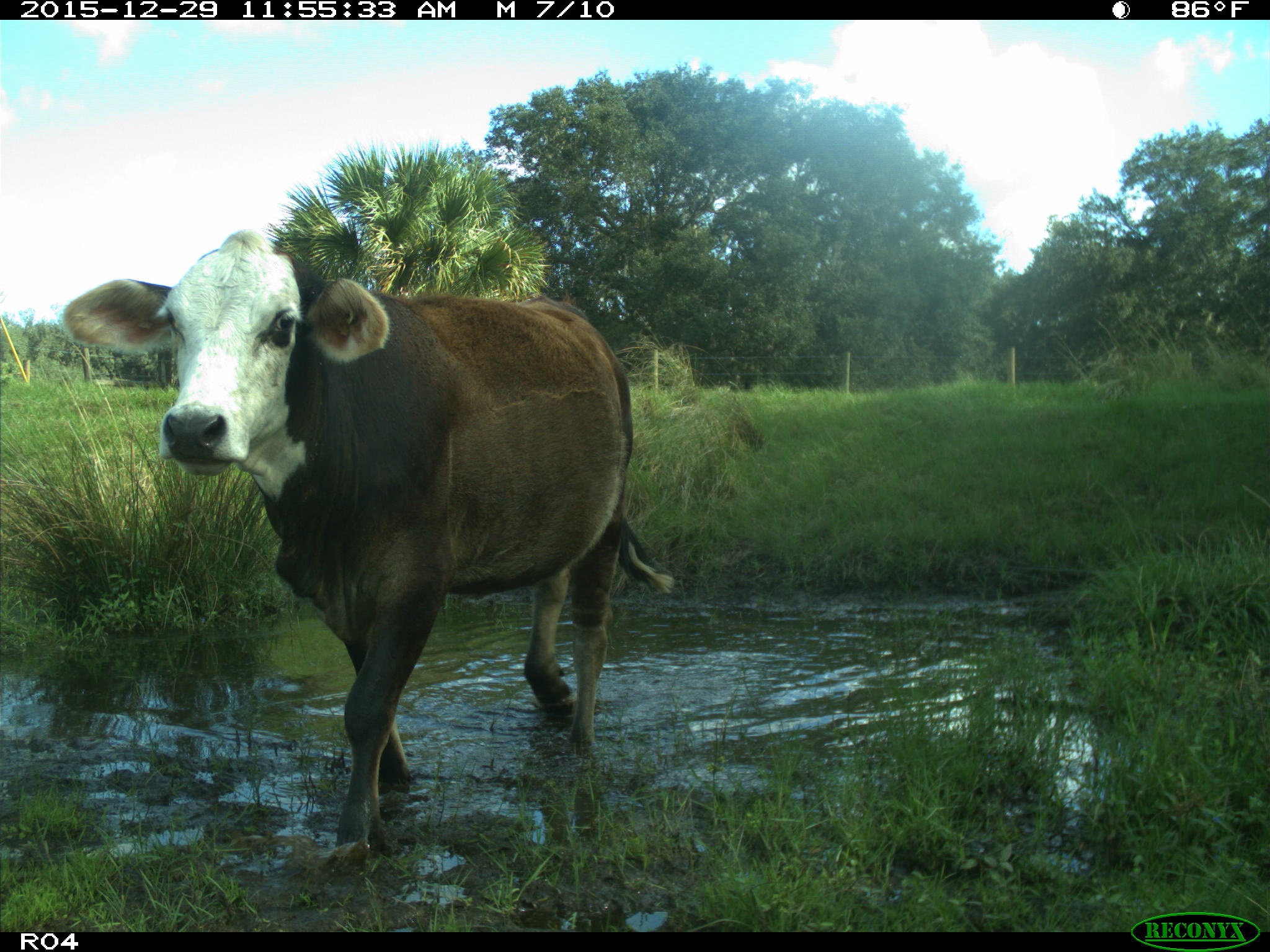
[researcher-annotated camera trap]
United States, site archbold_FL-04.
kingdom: Animalia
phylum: Chordata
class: Mammalia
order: Artiodactyla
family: Bovidae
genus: Bos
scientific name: Bos taurus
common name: domestic cow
Bos taurus (domestic cow).